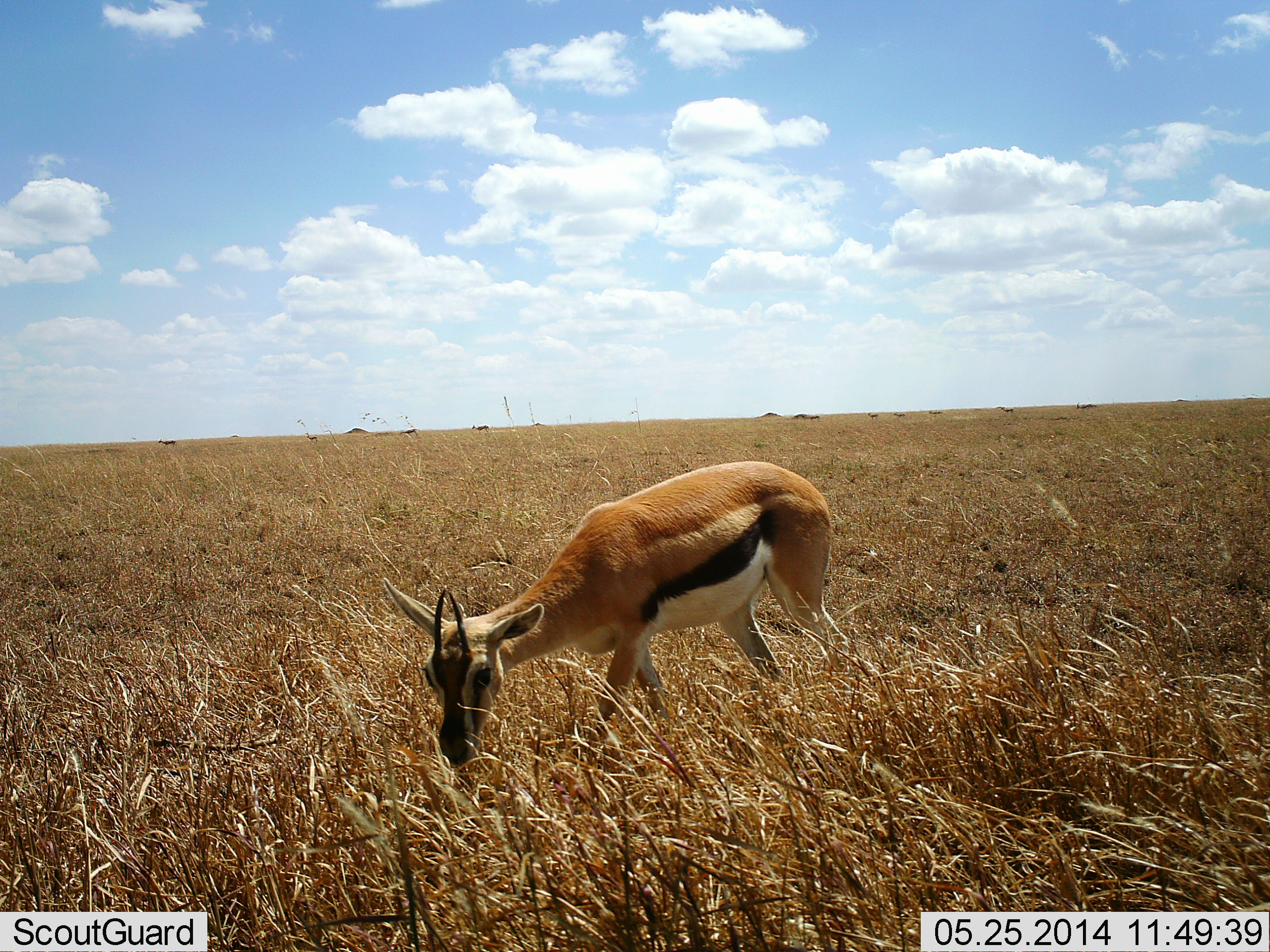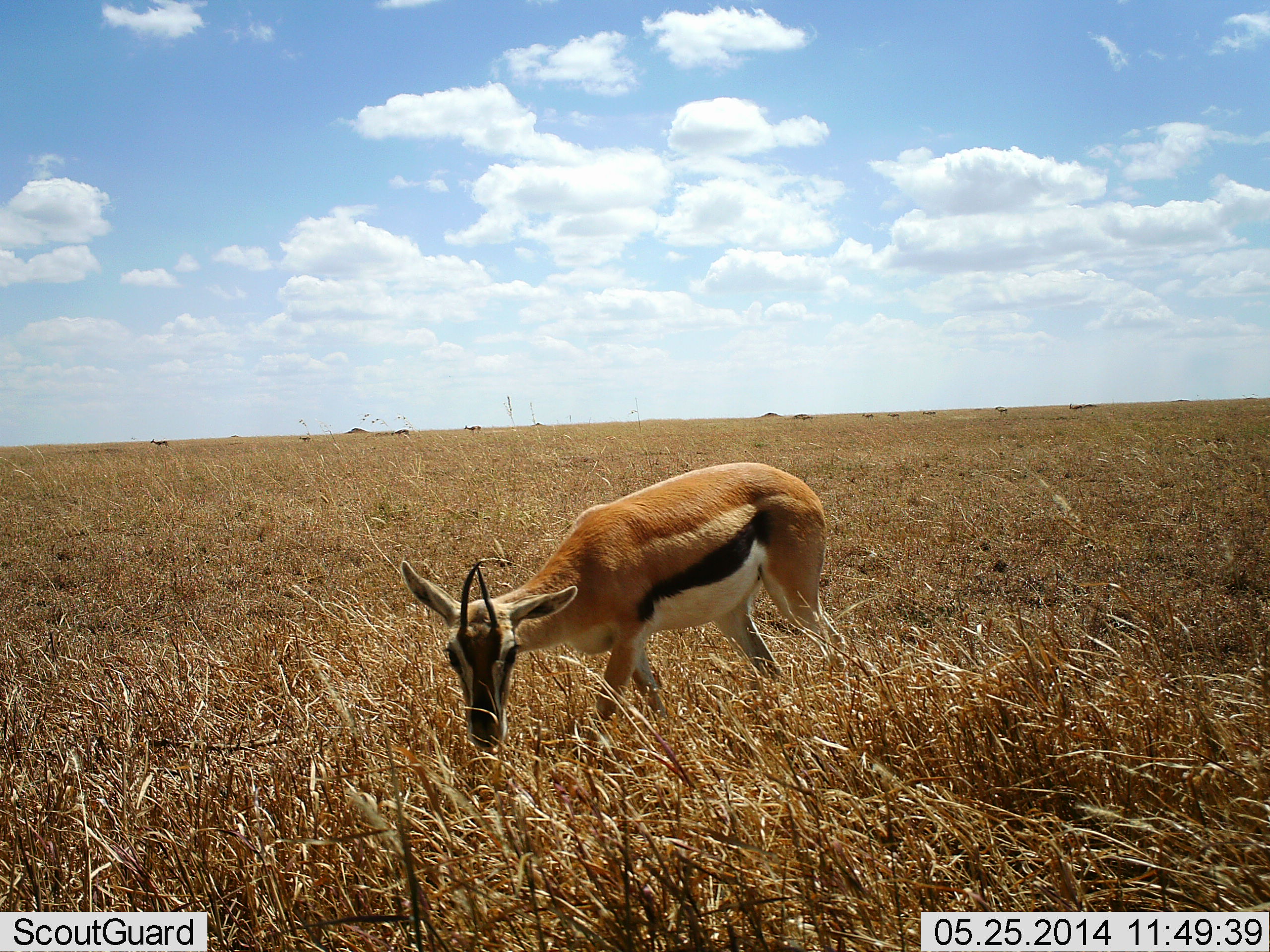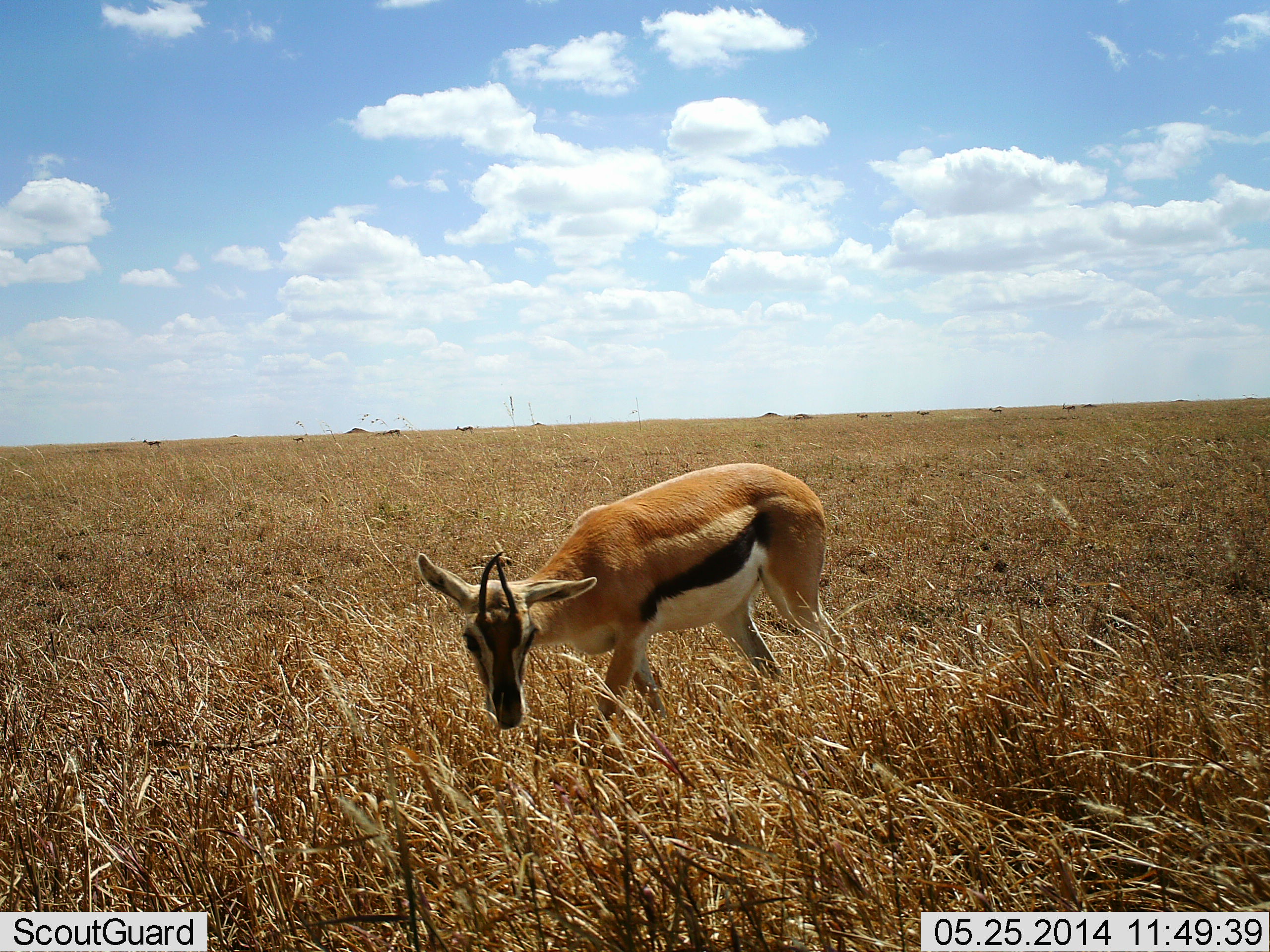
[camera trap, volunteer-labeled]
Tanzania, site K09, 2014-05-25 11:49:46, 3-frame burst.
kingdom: Animalia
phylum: Chordata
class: Mammalia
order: Artiodactyla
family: Bovidae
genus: Eudorcas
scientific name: Eudorcas thomsonii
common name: thomson's gazelle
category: gazellethomsons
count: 1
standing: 80%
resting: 0%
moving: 30%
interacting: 0%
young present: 0%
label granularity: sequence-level